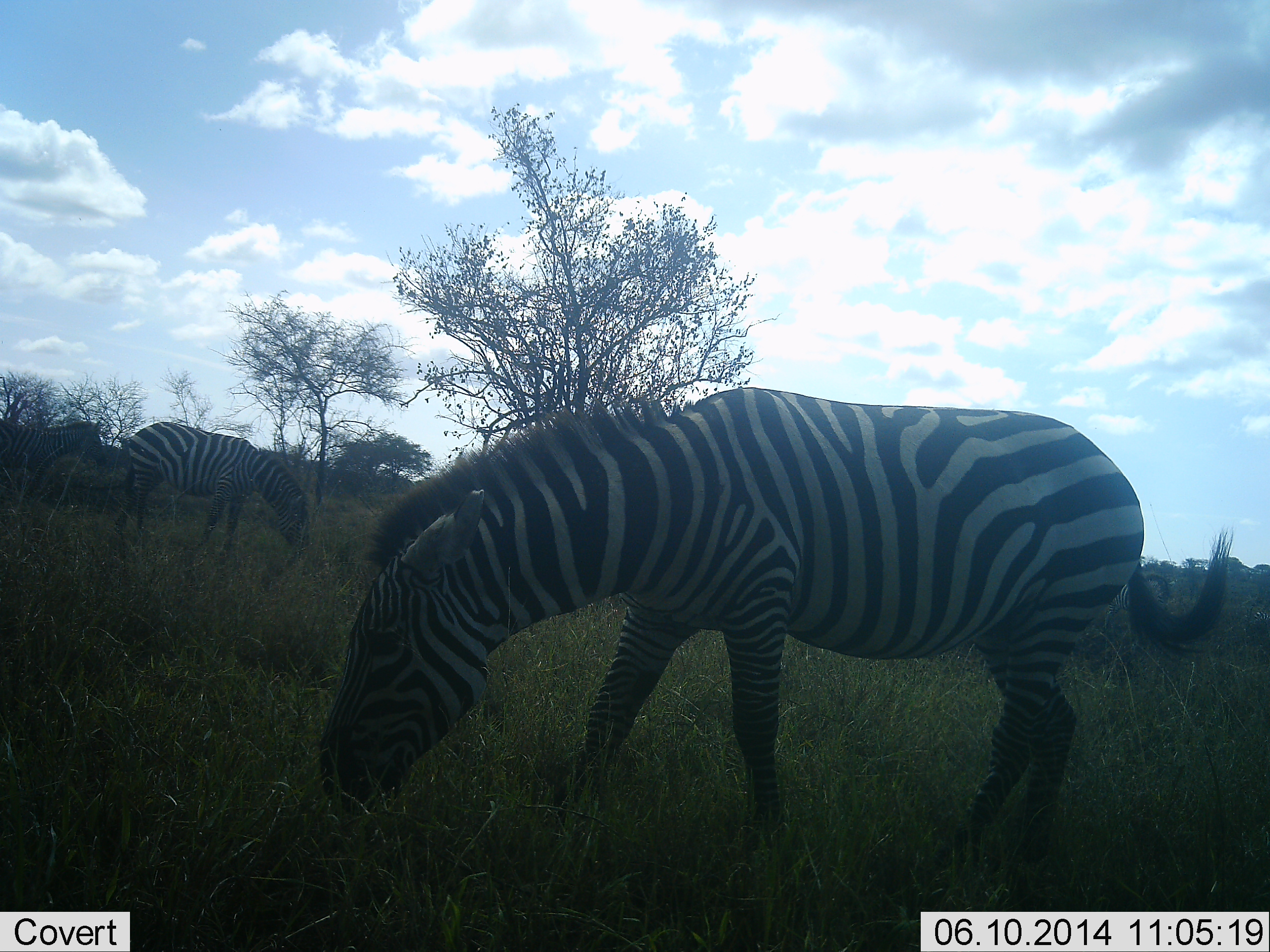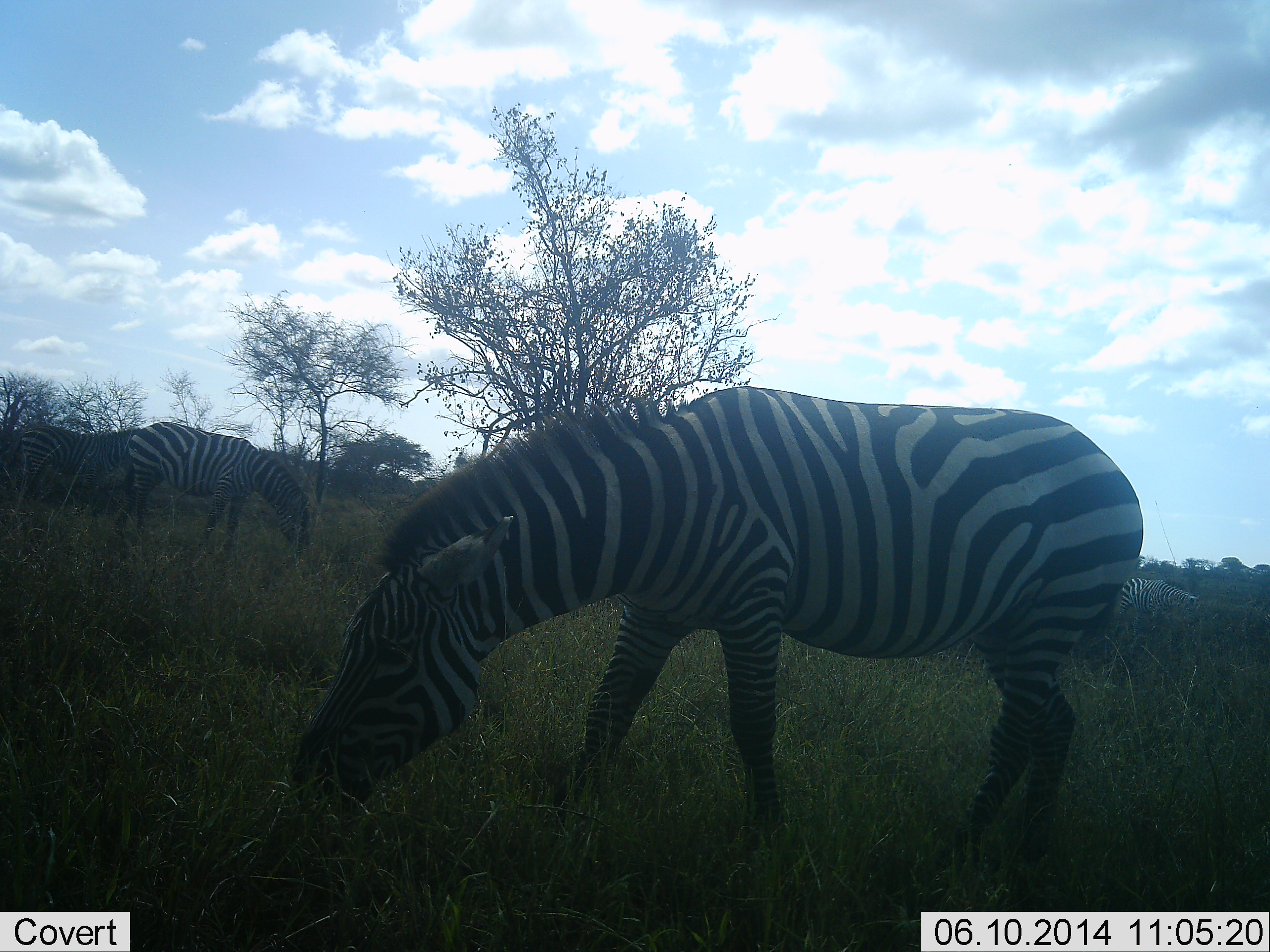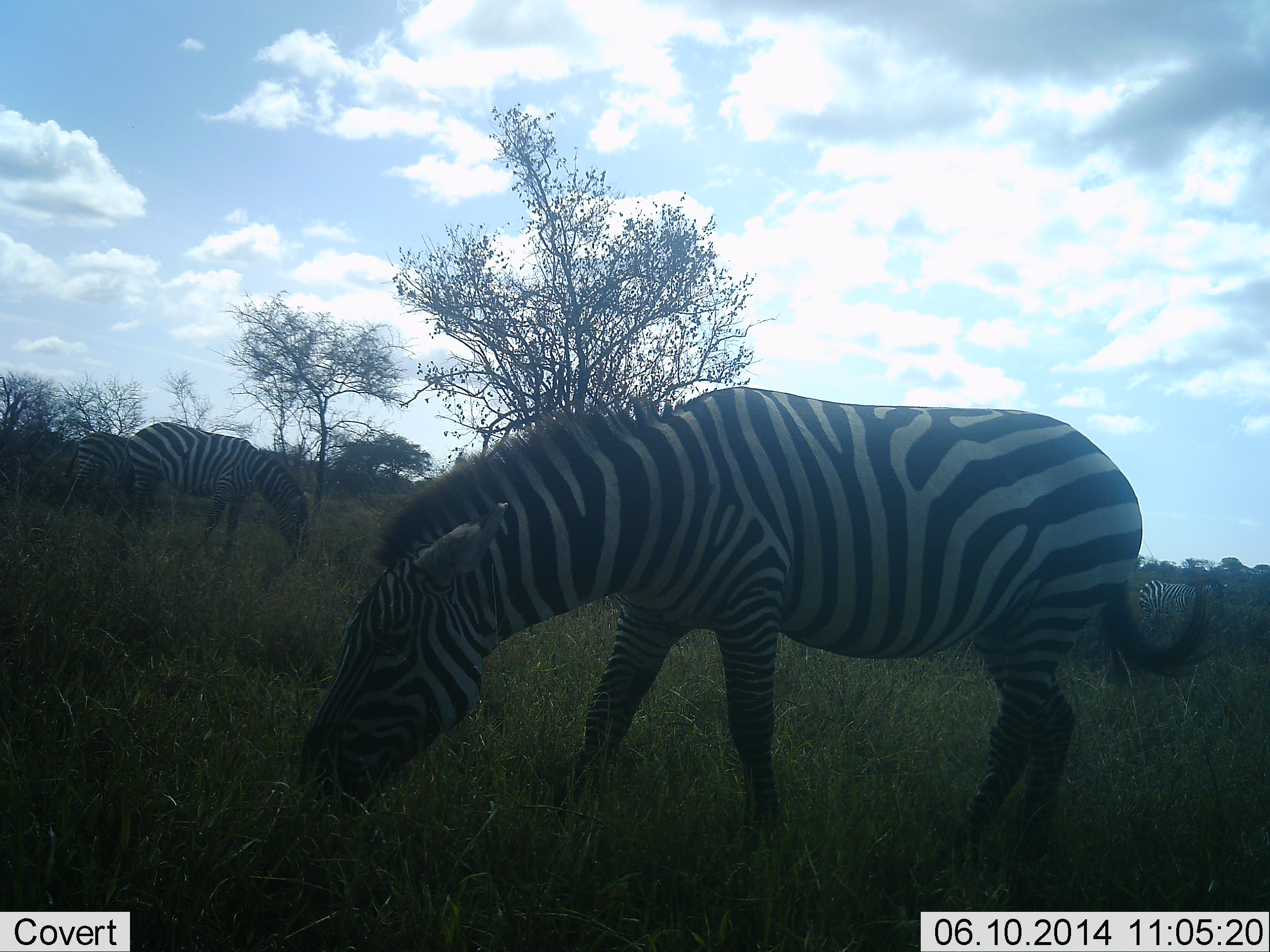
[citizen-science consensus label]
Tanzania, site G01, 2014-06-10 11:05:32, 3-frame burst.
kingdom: Animalia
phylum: Chordata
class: Mammalia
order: Perissodactyla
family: Equidae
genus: Equus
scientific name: Equus quagga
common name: plains zebra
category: zebra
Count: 4.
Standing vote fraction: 20%.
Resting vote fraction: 0%.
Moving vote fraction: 50%.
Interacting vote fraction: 0%.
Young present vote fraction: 0%.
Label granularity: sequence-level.